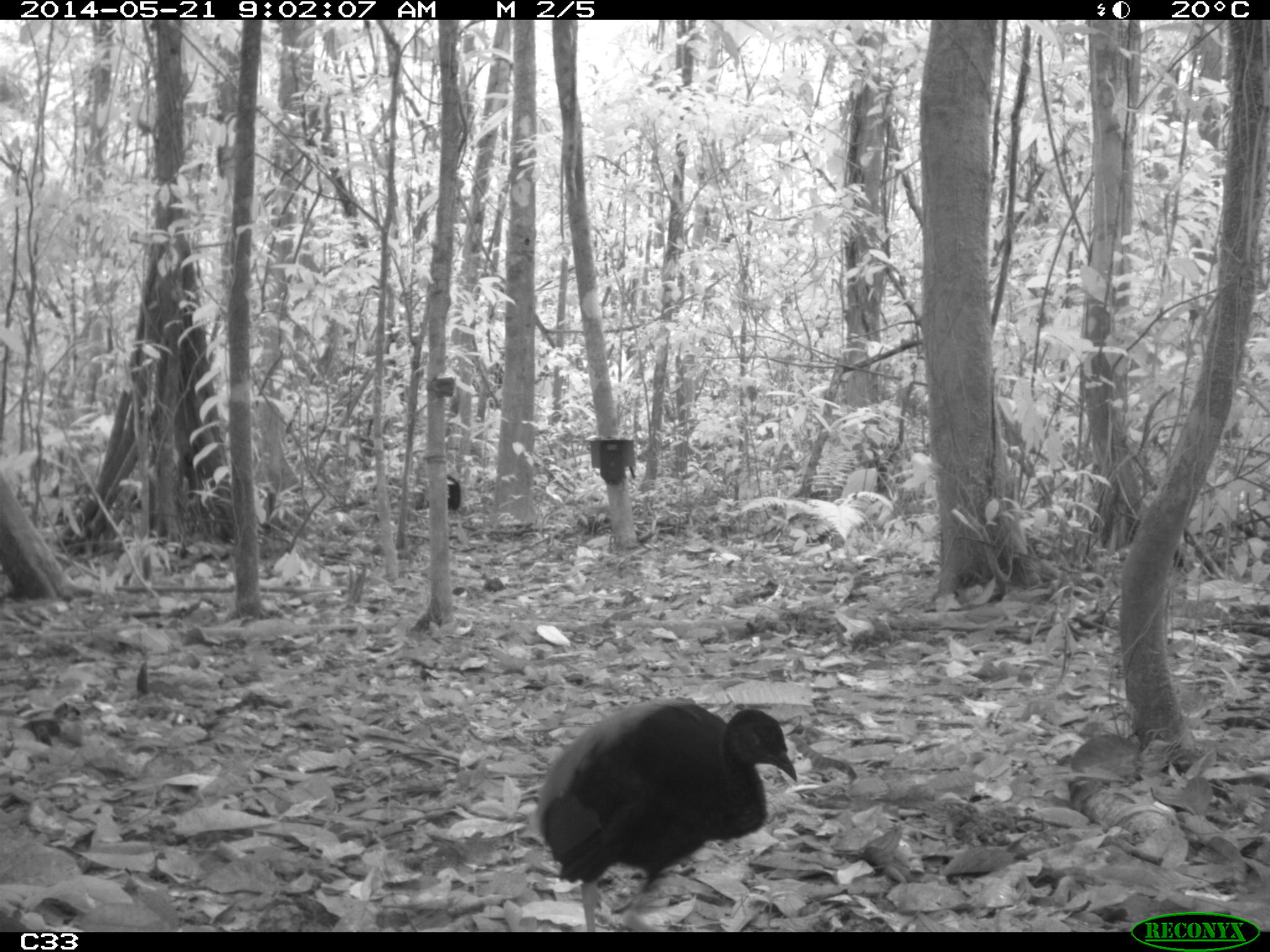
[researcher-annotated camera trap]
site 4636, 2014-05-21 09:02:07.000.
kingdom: Animalia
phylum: Chordata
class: Aves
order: Gruiformes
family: Psophiidae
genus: Psophia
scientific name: Psophia crepitans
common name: gray-winged trumpeter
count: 2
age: adult